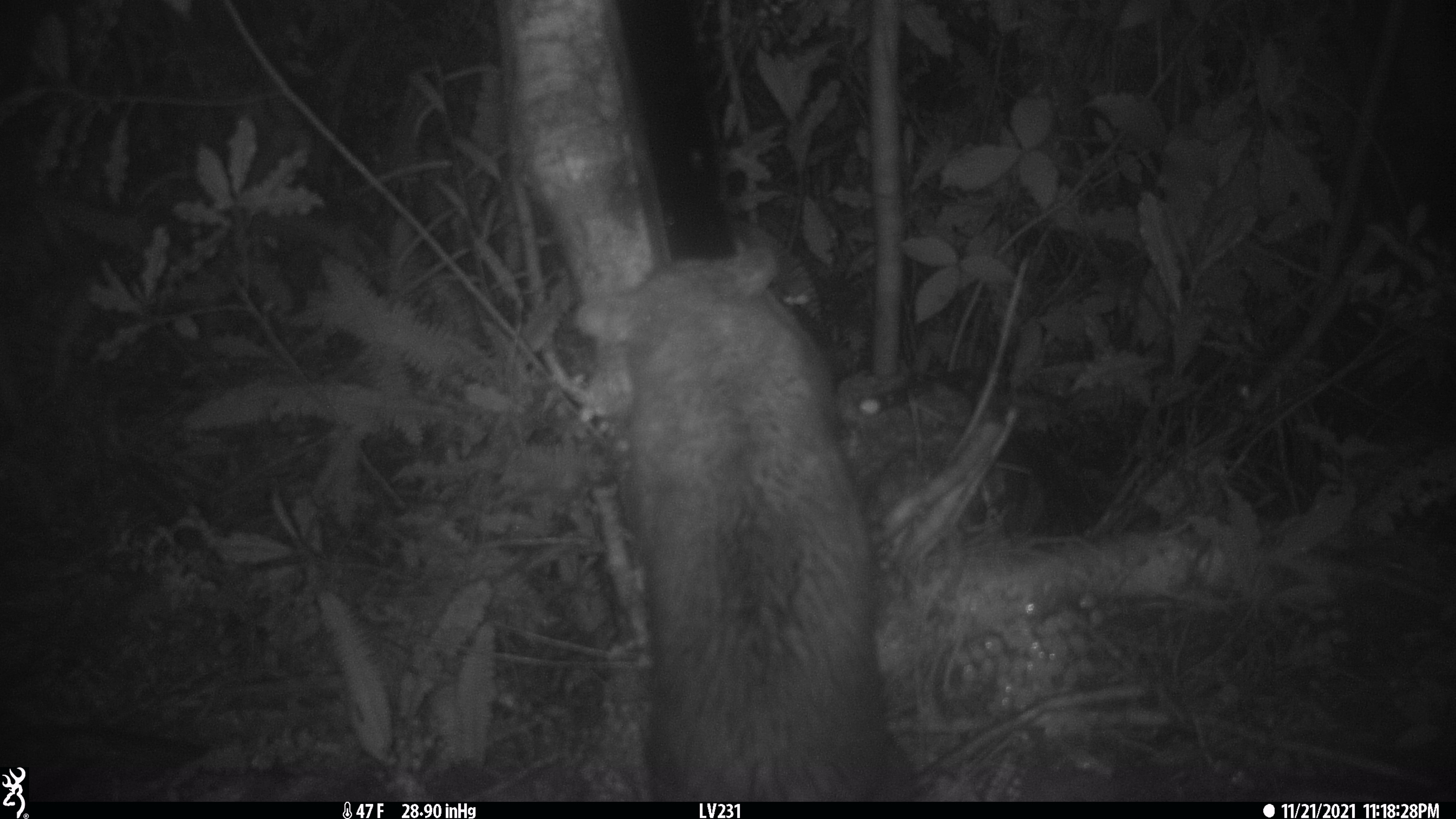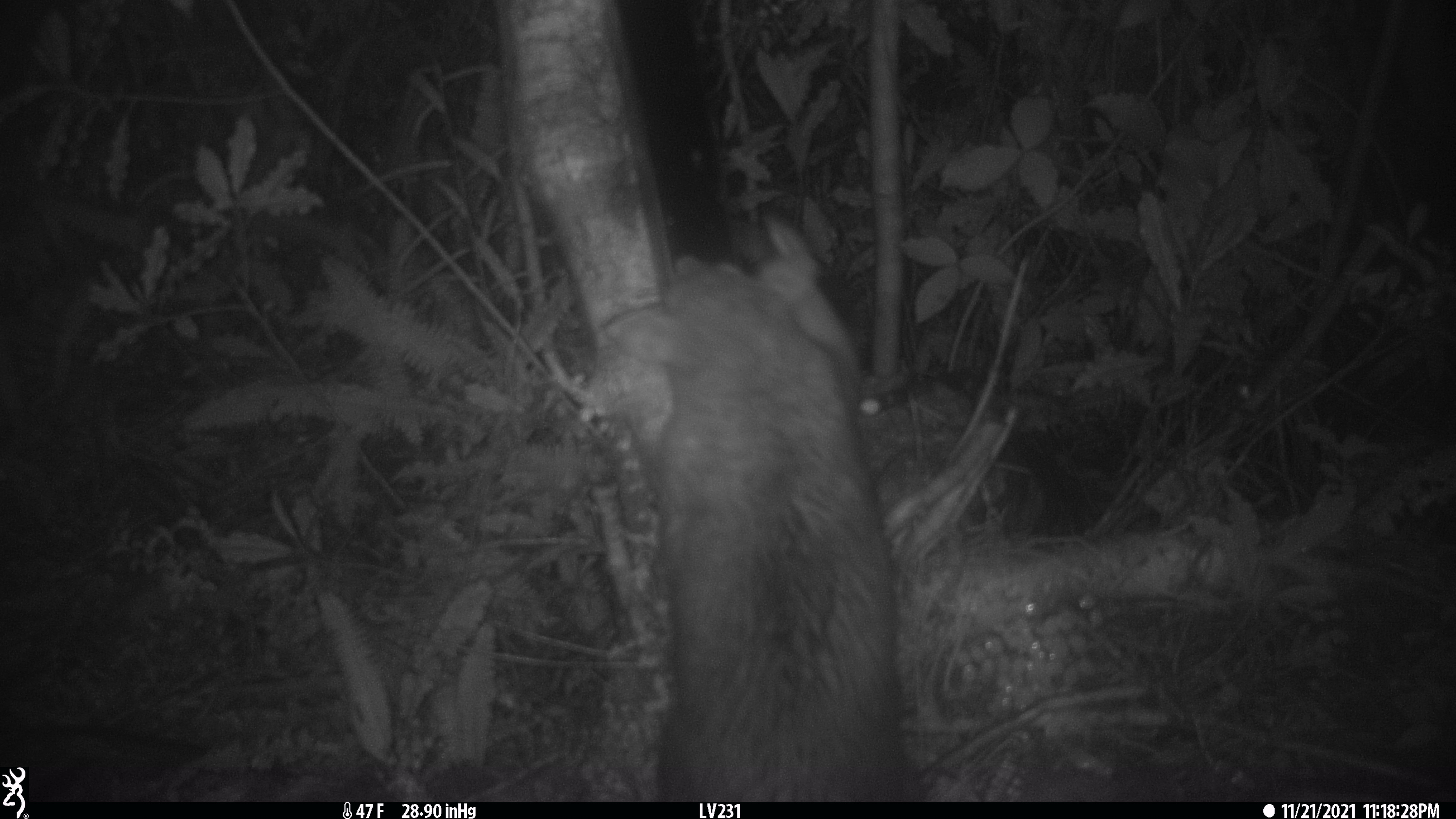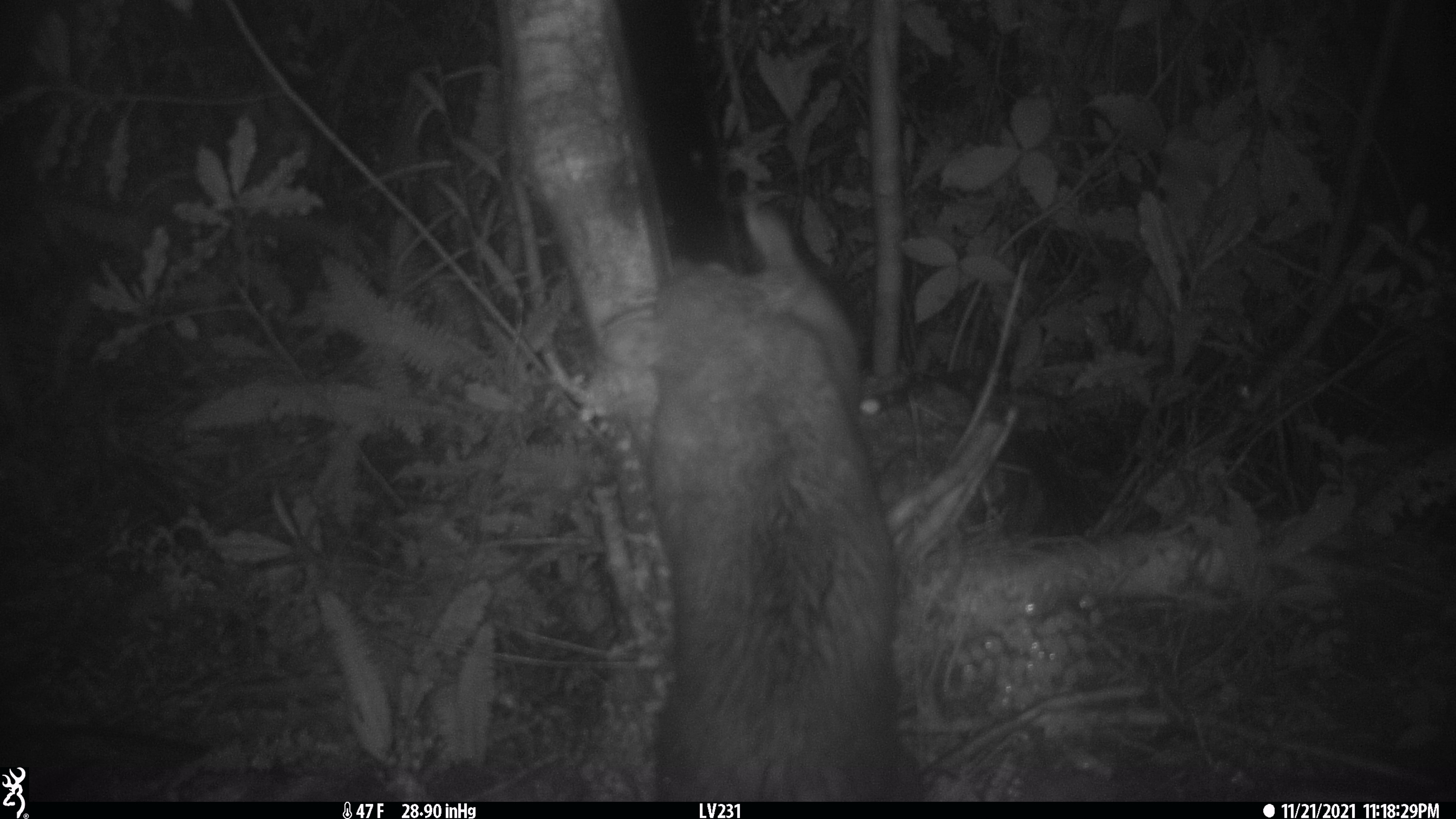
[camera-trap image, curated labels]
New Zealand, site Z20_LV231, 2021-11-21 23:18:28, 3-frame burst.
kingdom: Animalia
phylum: Chordata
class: Mammalia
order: Diprotodontia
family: Phalangeridae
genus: Trichosurus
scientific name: Trichosurus vulpecula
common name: common brushtail possum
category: possum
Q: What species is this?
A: Possum (common brushtail possum) (Trichosurus vulpecula).